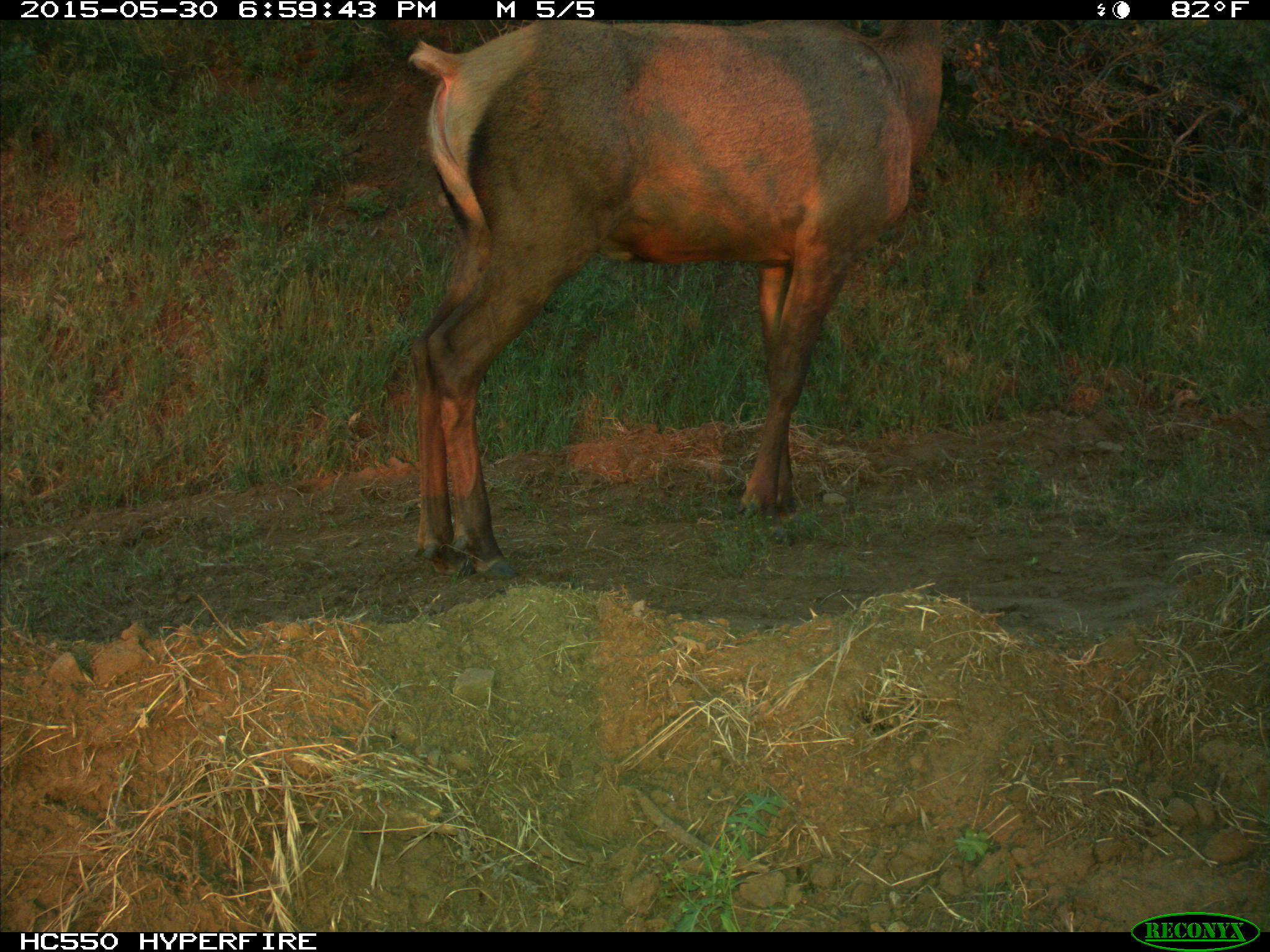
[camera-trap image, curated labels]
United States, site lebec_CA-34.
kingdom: Animalia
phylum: Chordata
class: Mammalia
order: Artiodactyla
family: Cervidae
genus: Cervus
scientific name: Cervus canadensis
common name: elk